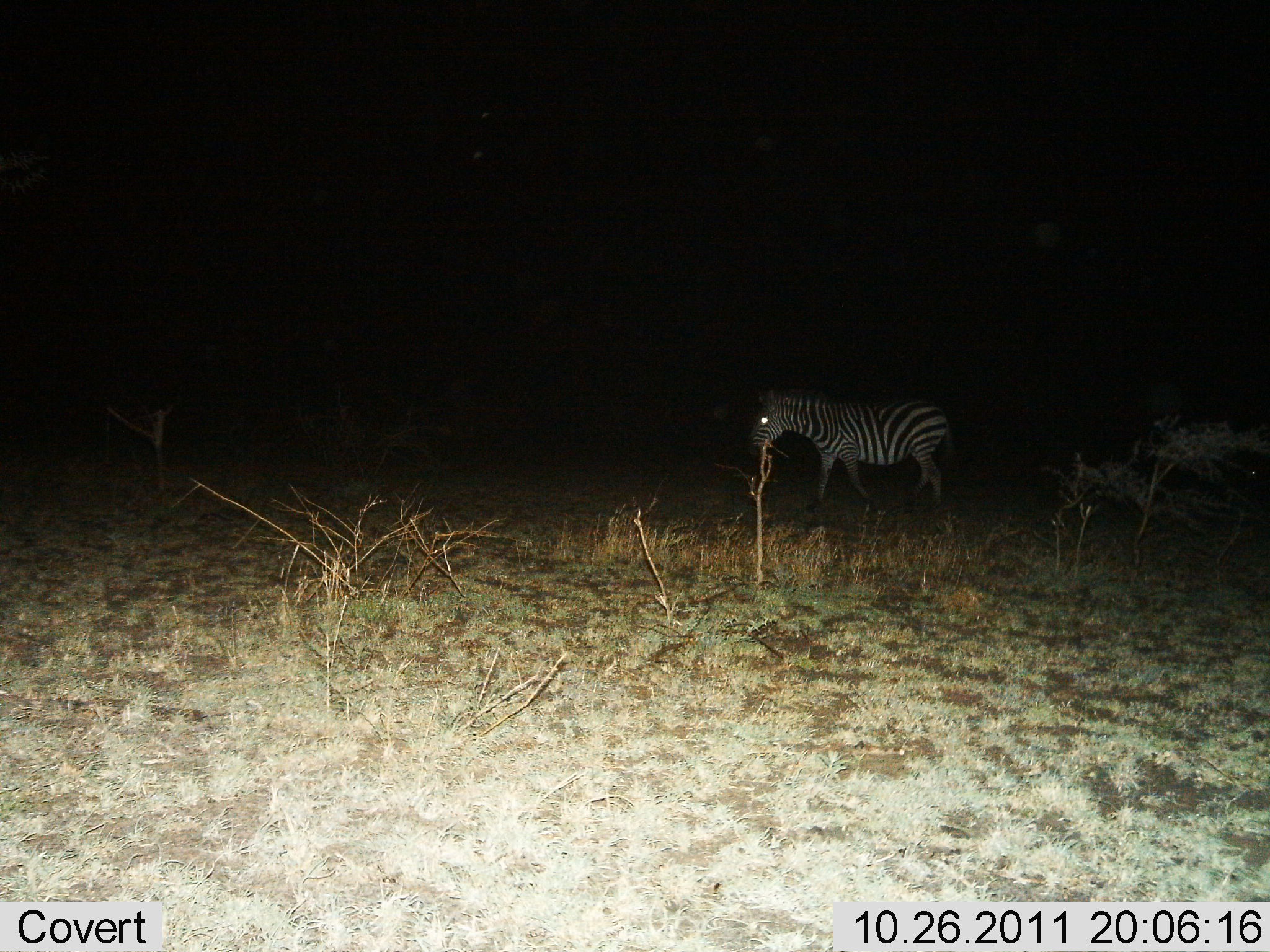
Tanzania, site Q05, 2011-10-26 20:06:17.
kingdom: Animalia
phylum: Chordata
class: Mammalia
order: Perissodactyla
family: Equidae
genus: Equus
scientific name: Equus quagga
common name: plains zebra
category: zebra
Zebra (plains zebra) (Equus quagga), count 1. Behavior (volunteer vote fractions): standing 8%, resting 0%, moving 92%, interacting 0%. Young present (vote fraction): 0%. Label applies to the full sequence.